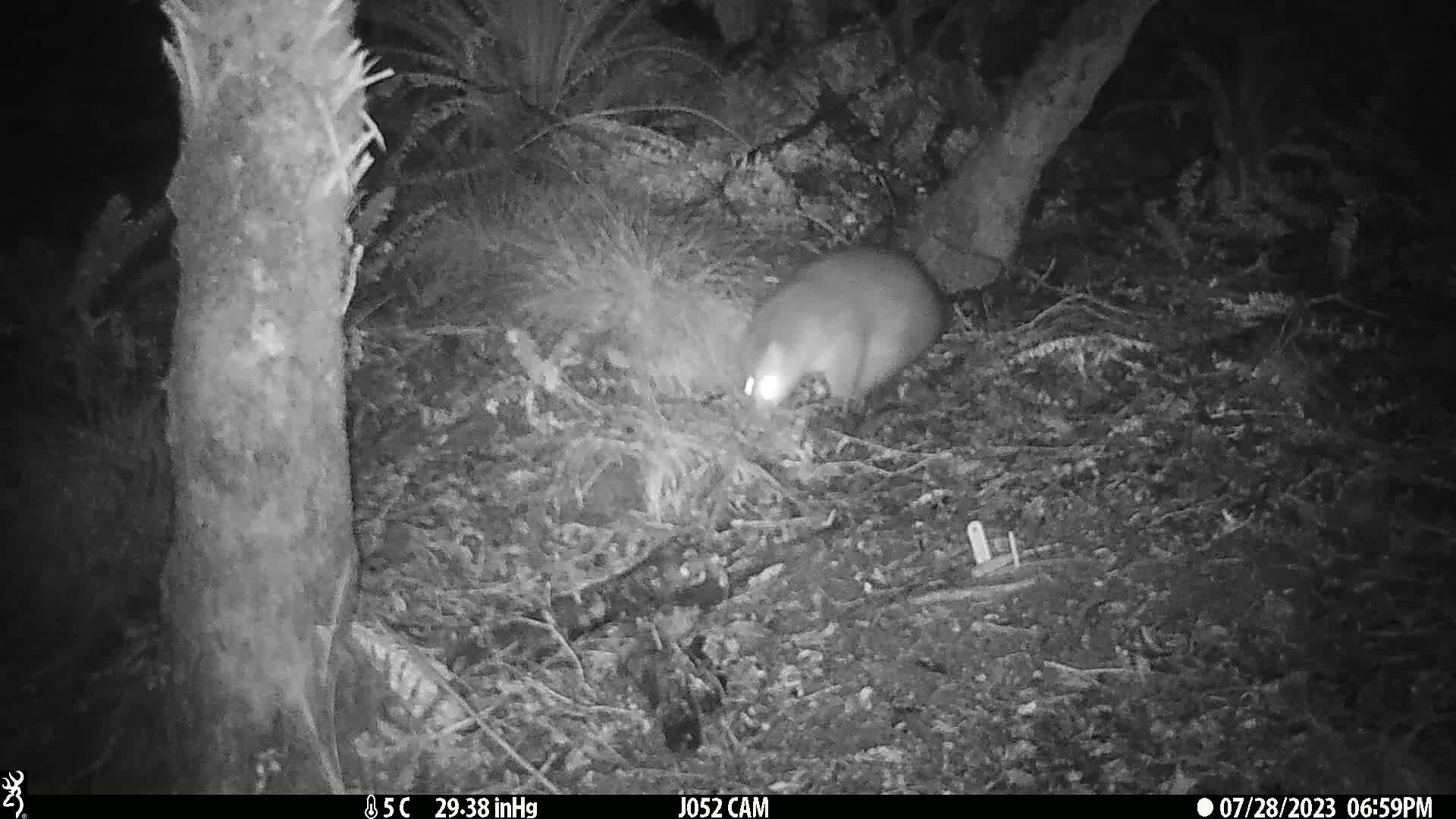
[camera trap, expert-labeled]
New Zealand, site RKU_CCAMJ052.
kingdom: Animalia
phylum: Chordata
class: Mammalia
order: Diprotodontia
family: Phalangeridae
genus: Trichosurus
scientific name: Trichosurus vulpecula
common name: common brushtail possum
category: possum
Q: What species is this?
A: Possum (common brushtail possum) (Trichosurus vulpecula).